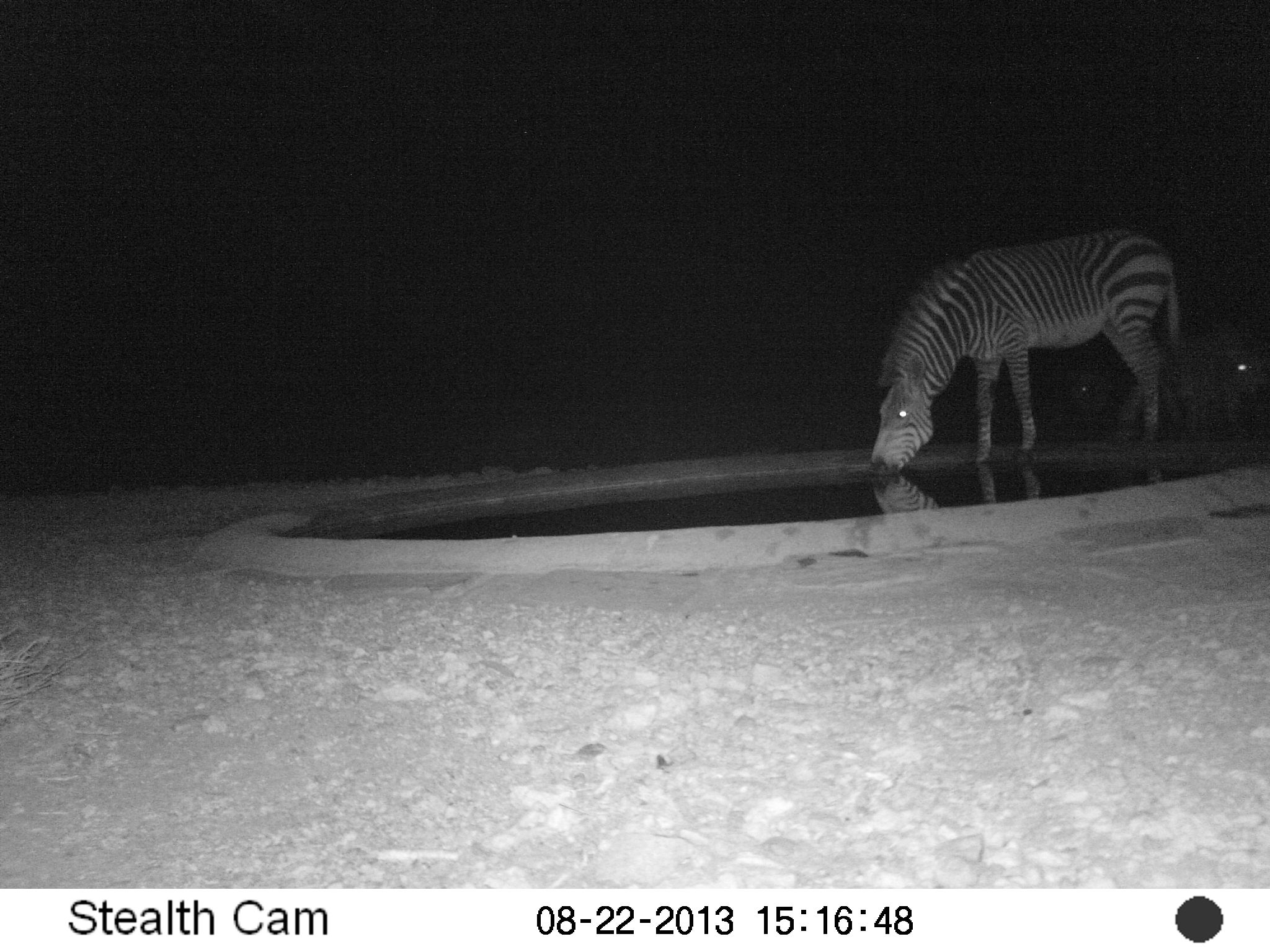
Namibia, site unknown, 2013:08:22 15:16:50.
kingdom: Animalia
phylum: Chordata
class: Mammalia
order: Perissodactyla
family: Equidae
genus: Equus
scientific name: Equus zebra hartmannae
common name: hartmann's mountain zebra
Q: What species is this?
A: Equus zebra hartmannae (hartmann's mountain zebra).